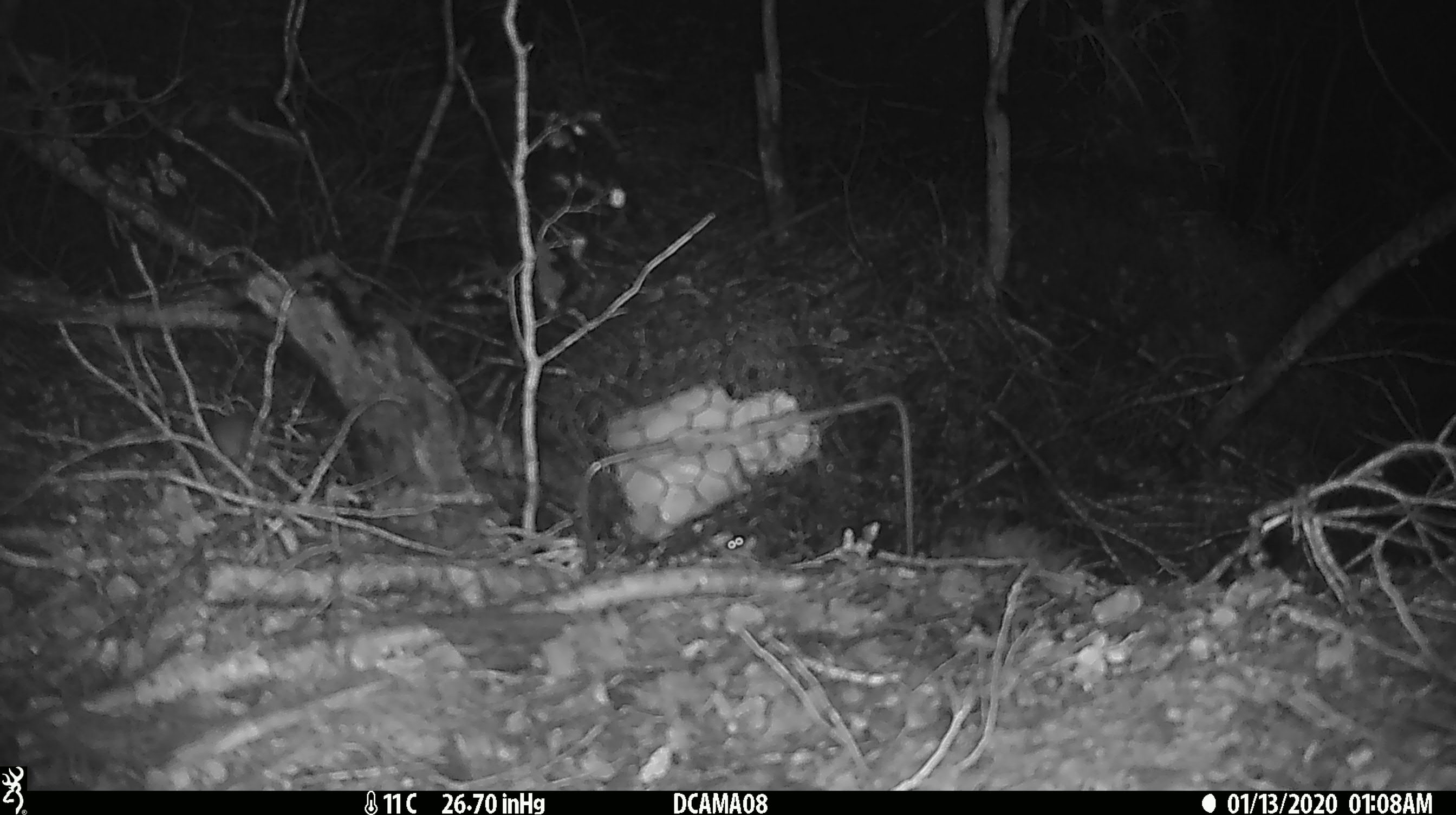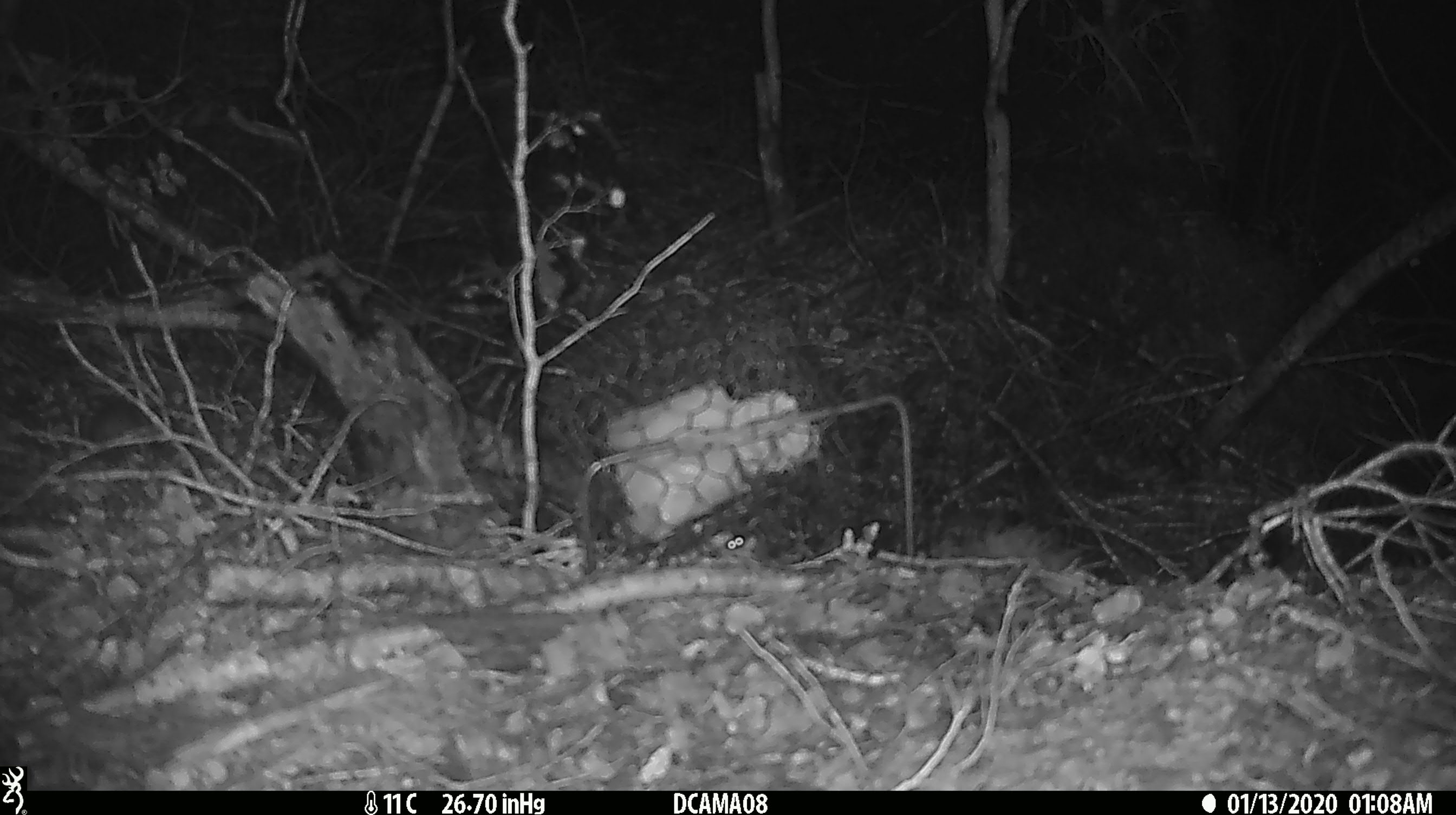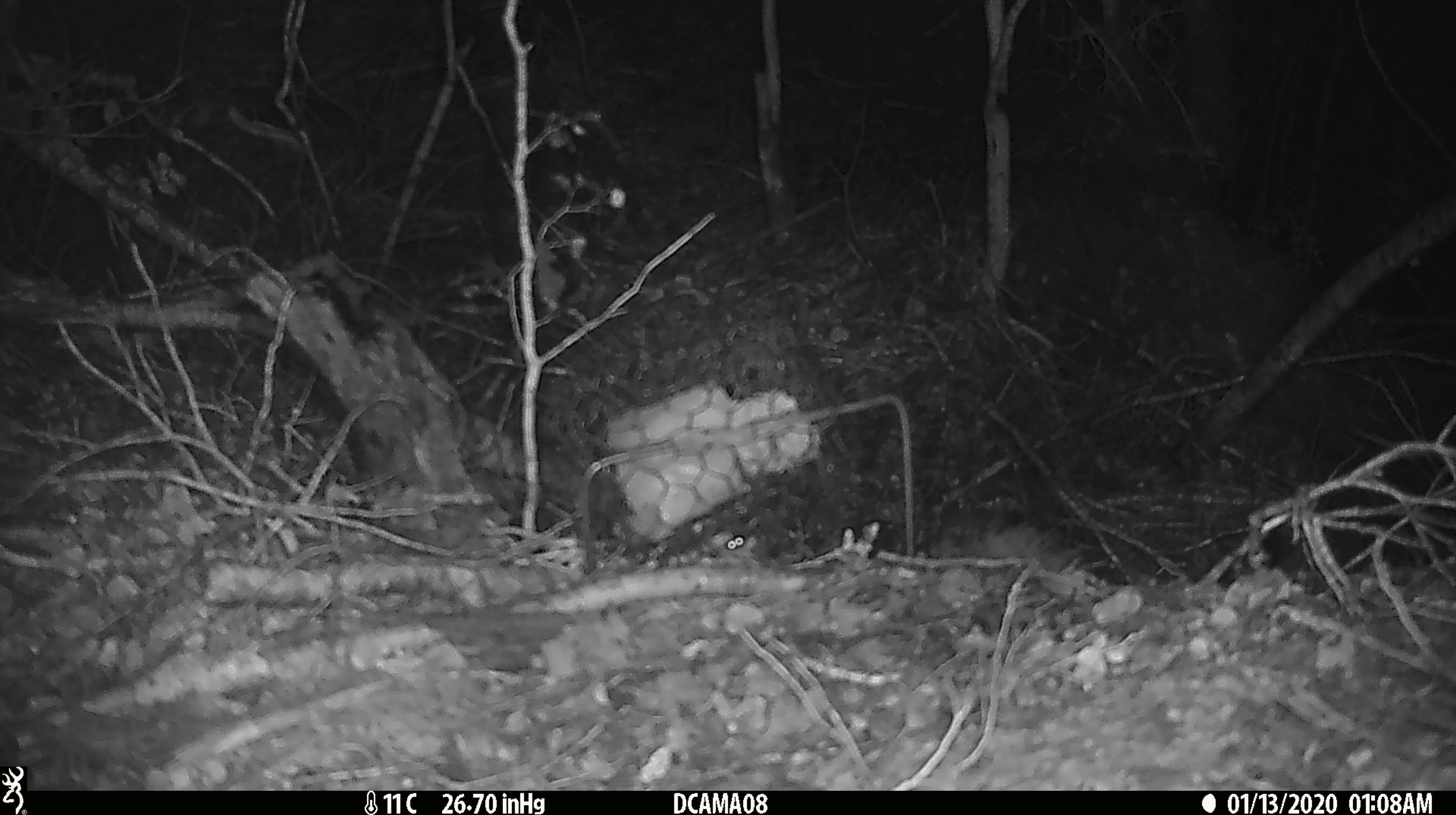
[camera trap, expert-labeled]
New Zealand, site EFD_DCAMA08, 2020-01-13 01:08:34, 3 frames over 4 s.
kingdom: Animalia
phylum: Chordata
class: Mammalia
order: Rodentia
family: Muridae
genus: Mus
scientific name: Mus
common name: mouse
Mouse (Mus).